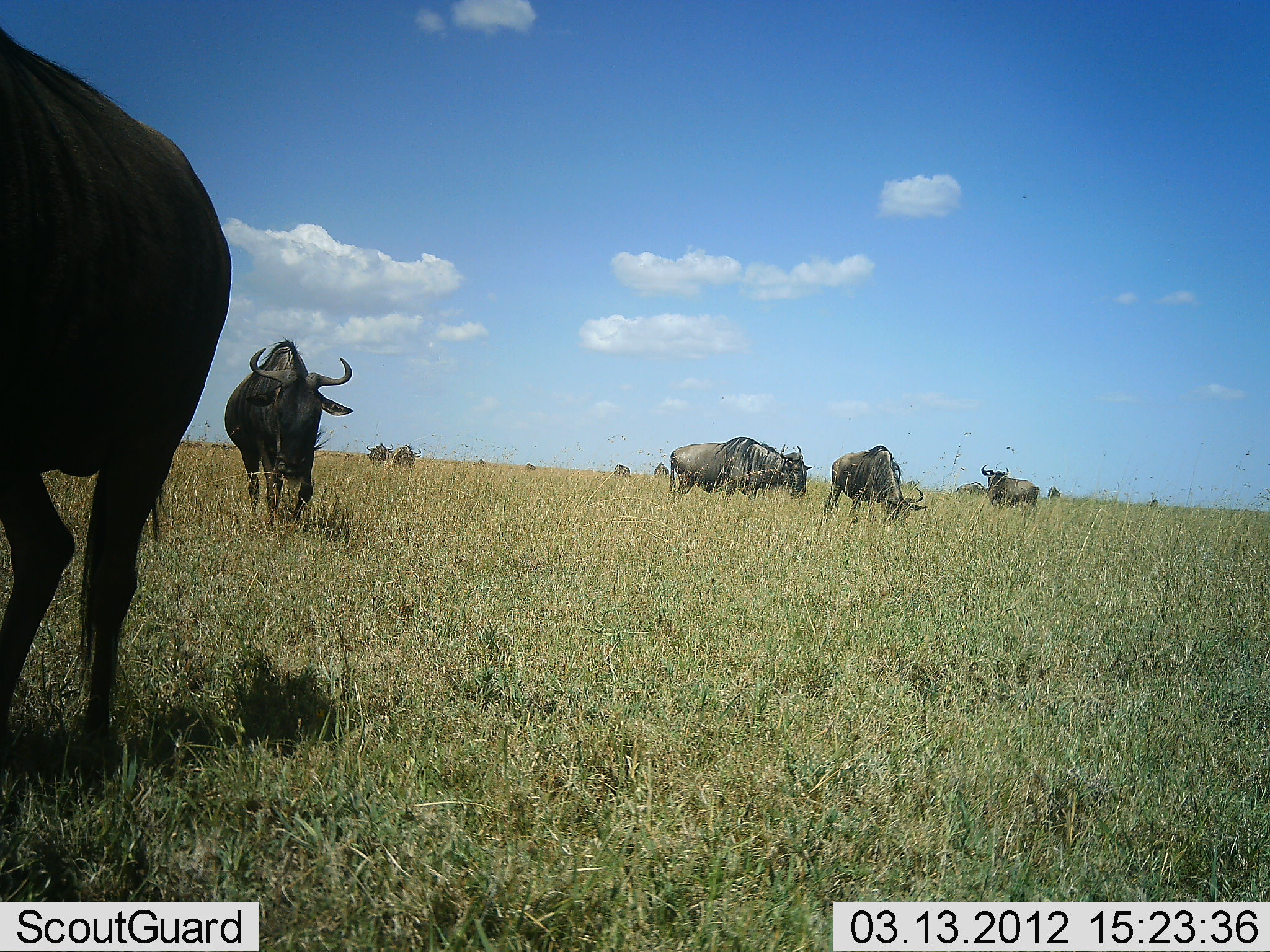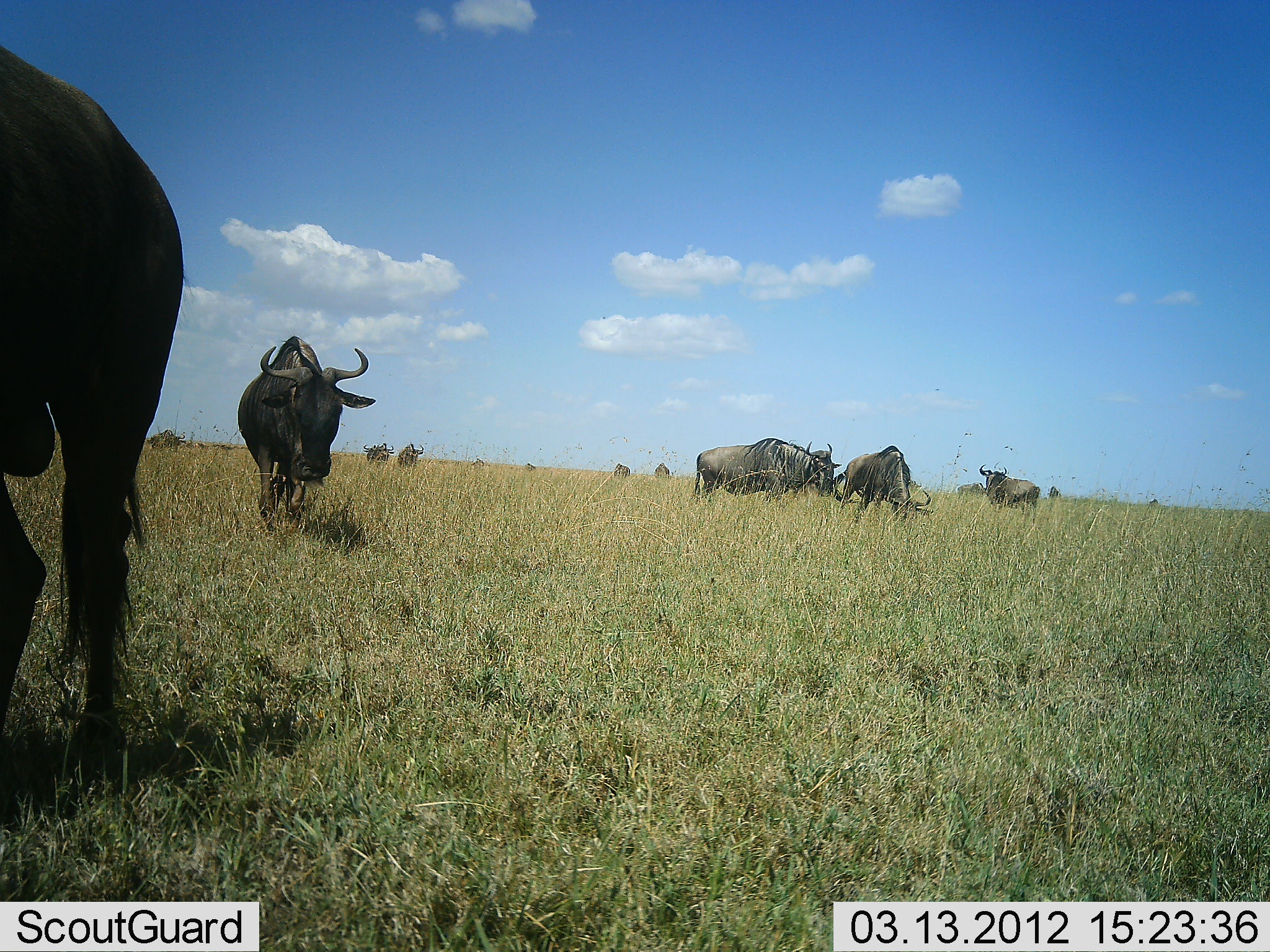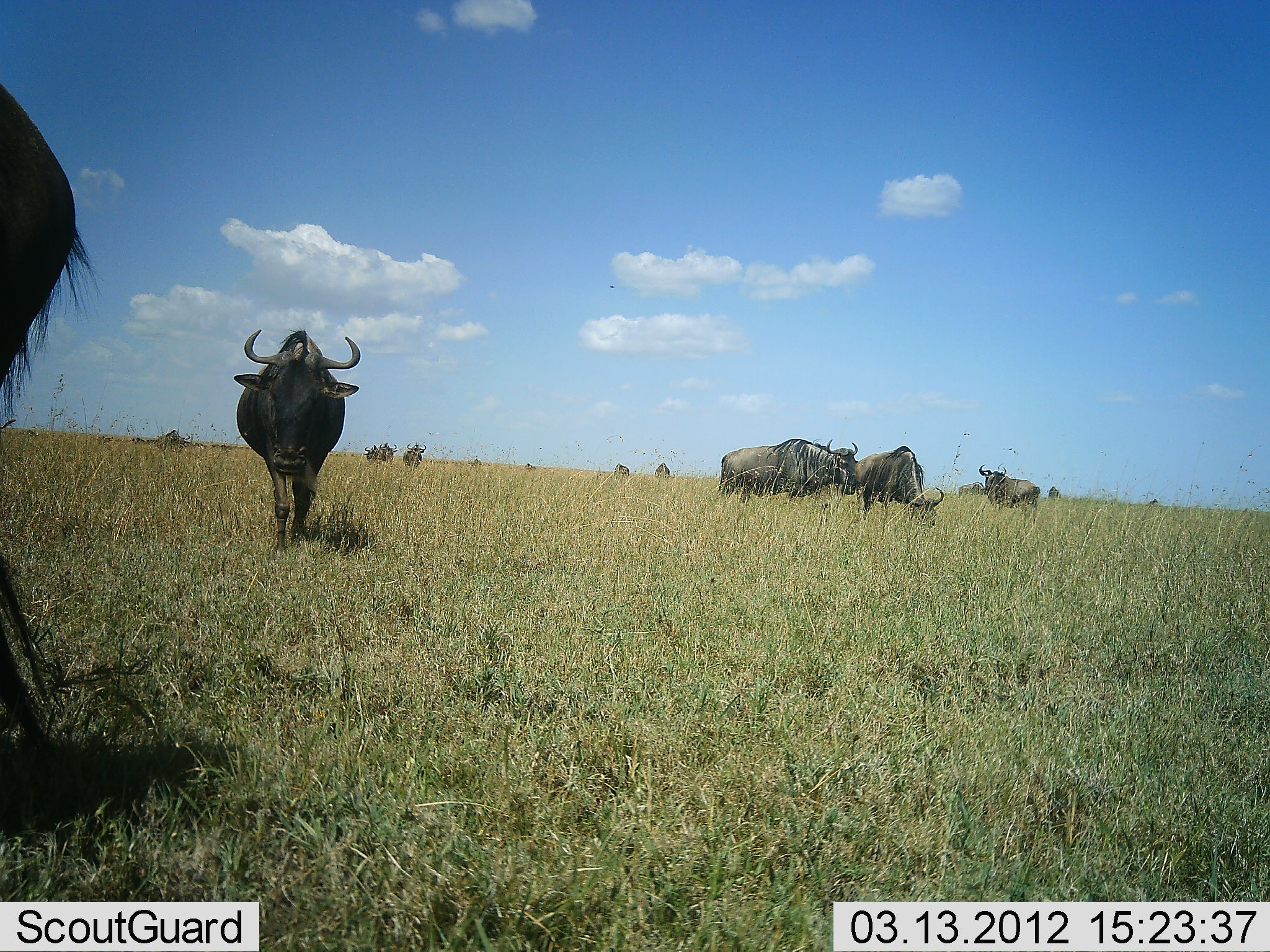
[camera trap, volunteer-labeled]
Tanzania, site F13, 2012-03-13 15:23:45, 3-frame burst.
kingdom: Animalia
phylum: Chordata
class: Mammalia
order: Artiodactyla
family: Bovidae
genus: Connochaetes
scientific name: Connochaetes taurinus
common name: blue wildebeest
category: wildebeest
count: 11-50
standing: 31%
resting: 0%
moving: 97%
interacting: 7%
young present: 0%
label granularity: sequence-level